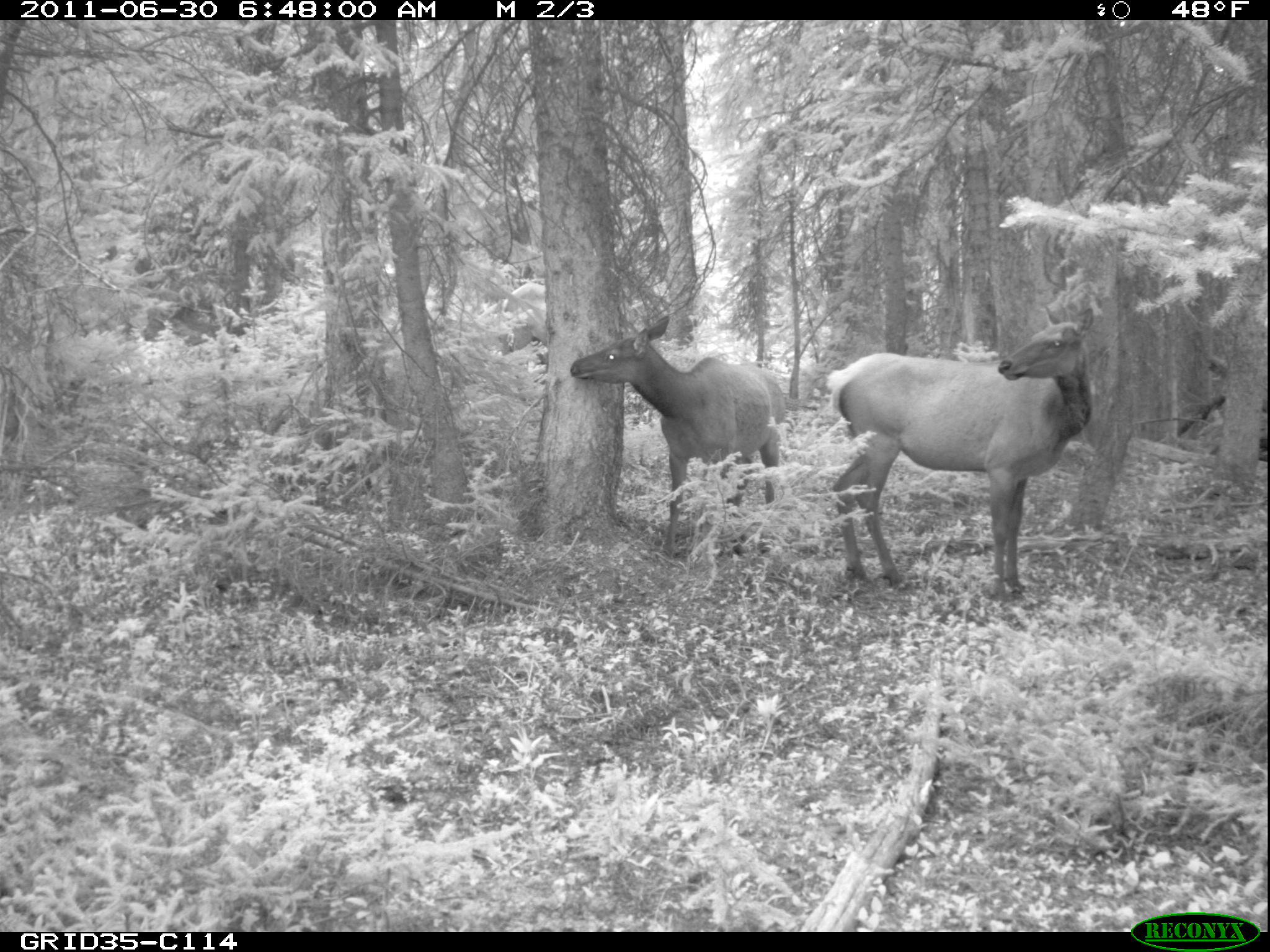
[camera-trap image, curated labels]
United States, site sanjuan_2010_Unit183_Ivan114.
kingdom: Animalia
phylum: Chordata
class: Mammalia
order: Artiodactyla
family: Cervidae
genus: Cervus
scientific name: Cervus elaphus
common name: red deer